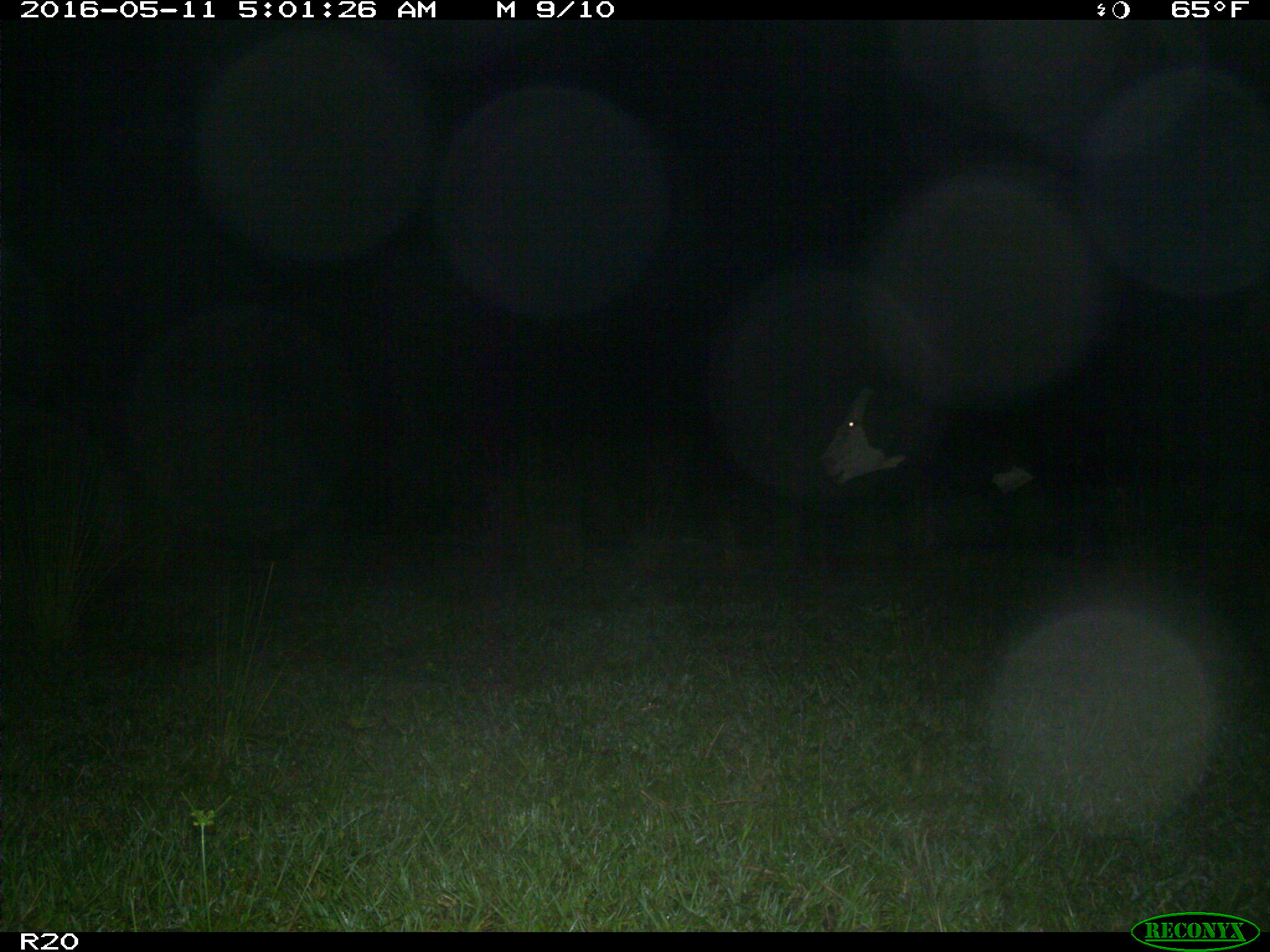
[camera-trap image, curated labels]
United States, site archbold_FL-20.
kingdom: Animalia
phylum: Chordata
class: Mammalia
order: Artiodactyla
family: Bovidae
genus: Bos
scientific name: Bos taurus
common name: domestic cow